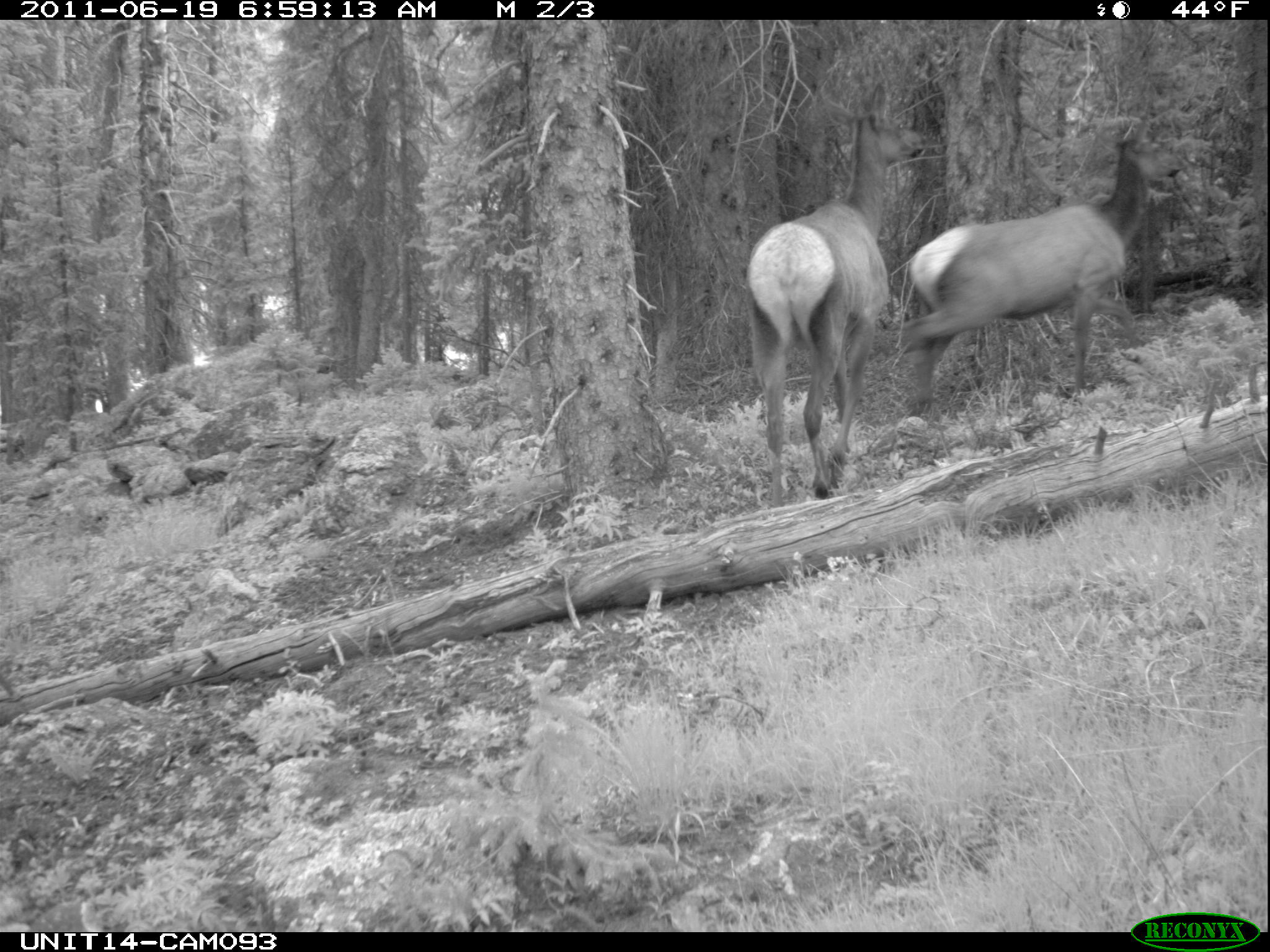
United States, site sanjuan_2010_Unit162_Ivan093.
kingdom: Animalia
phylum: Chordata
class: Mammalia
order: Artiodactyla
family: Cervidae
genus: Cervus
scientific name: Cervus elaphus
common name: red deer